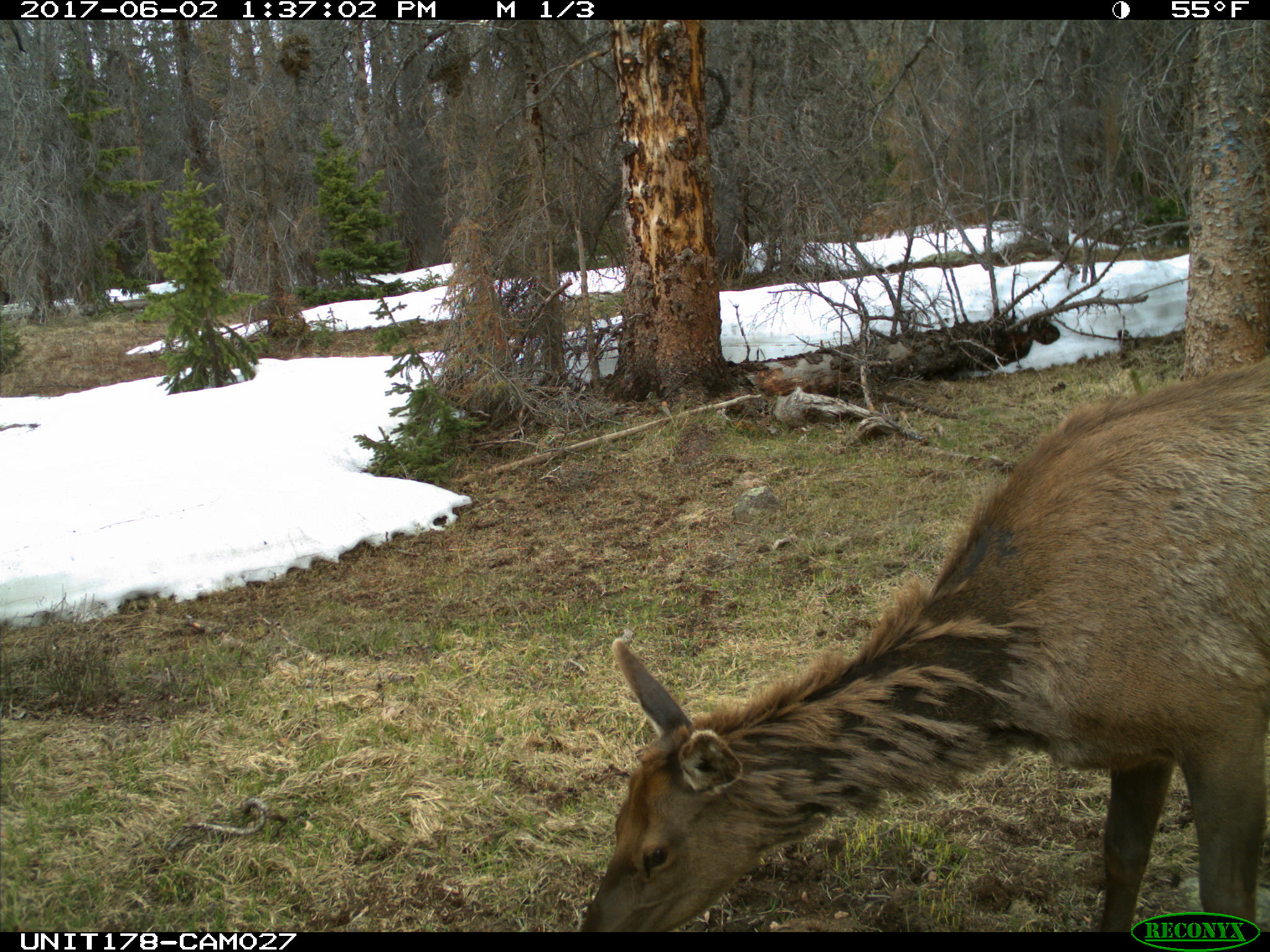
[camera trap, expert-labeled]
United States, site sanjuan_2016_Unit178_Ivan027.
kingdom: Animalia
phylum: Chordata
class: Mammalia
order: Artiodactyla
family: Cervidae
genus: Cervus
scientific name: Cervus elaphus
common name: red deer